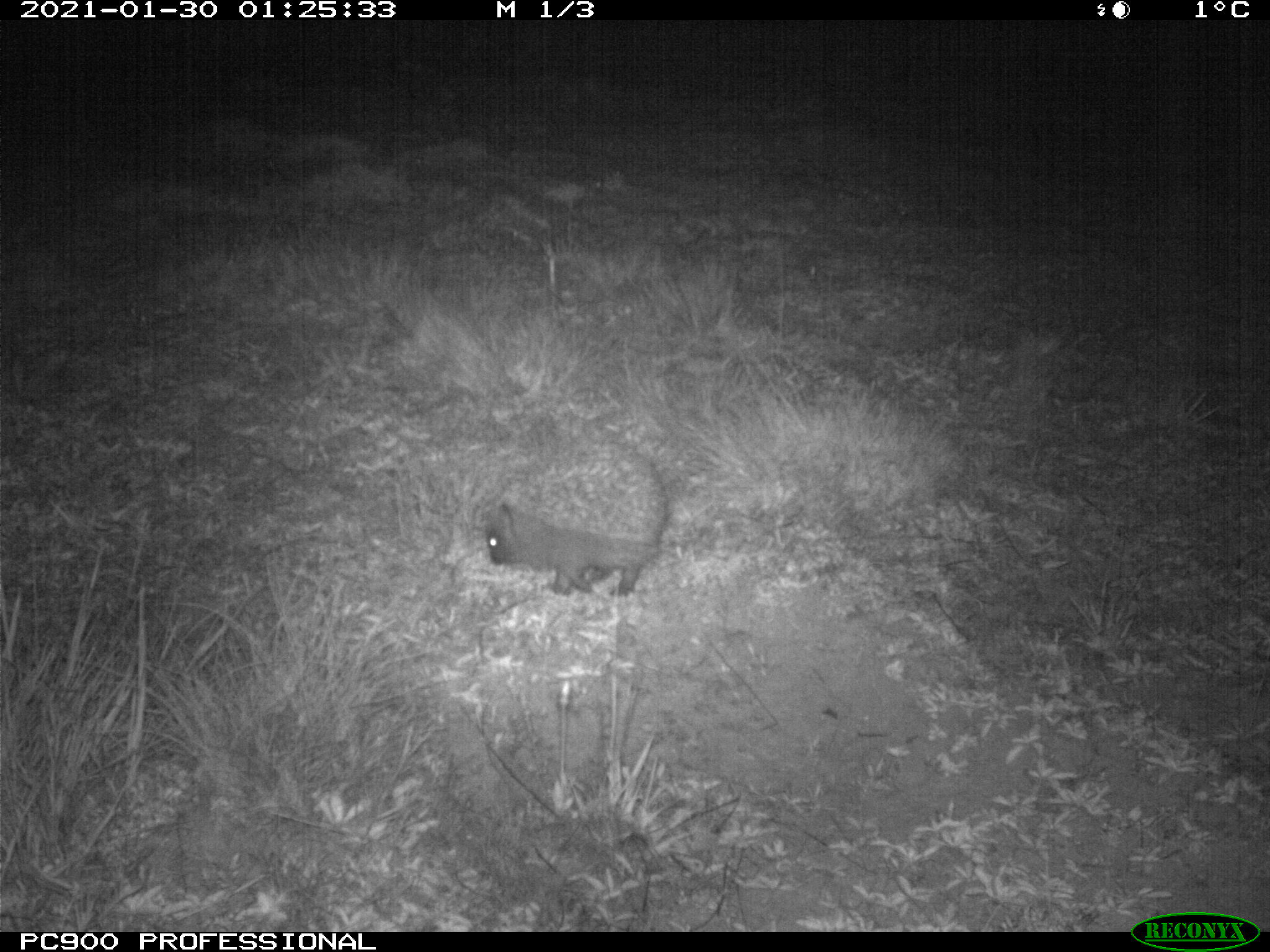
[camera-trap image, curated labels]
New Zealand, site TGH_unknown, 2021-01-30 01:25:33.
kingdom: Animalia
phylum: Chordata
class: Mammalia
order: Eulipotyphla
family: Erinaceidae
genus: Erinaceus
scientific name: Erinaceus europaeus europaeus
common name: european hedgehog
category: hedgehog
Hedgehog (european hedgehog) (Erinaceus europaeus europaeus).